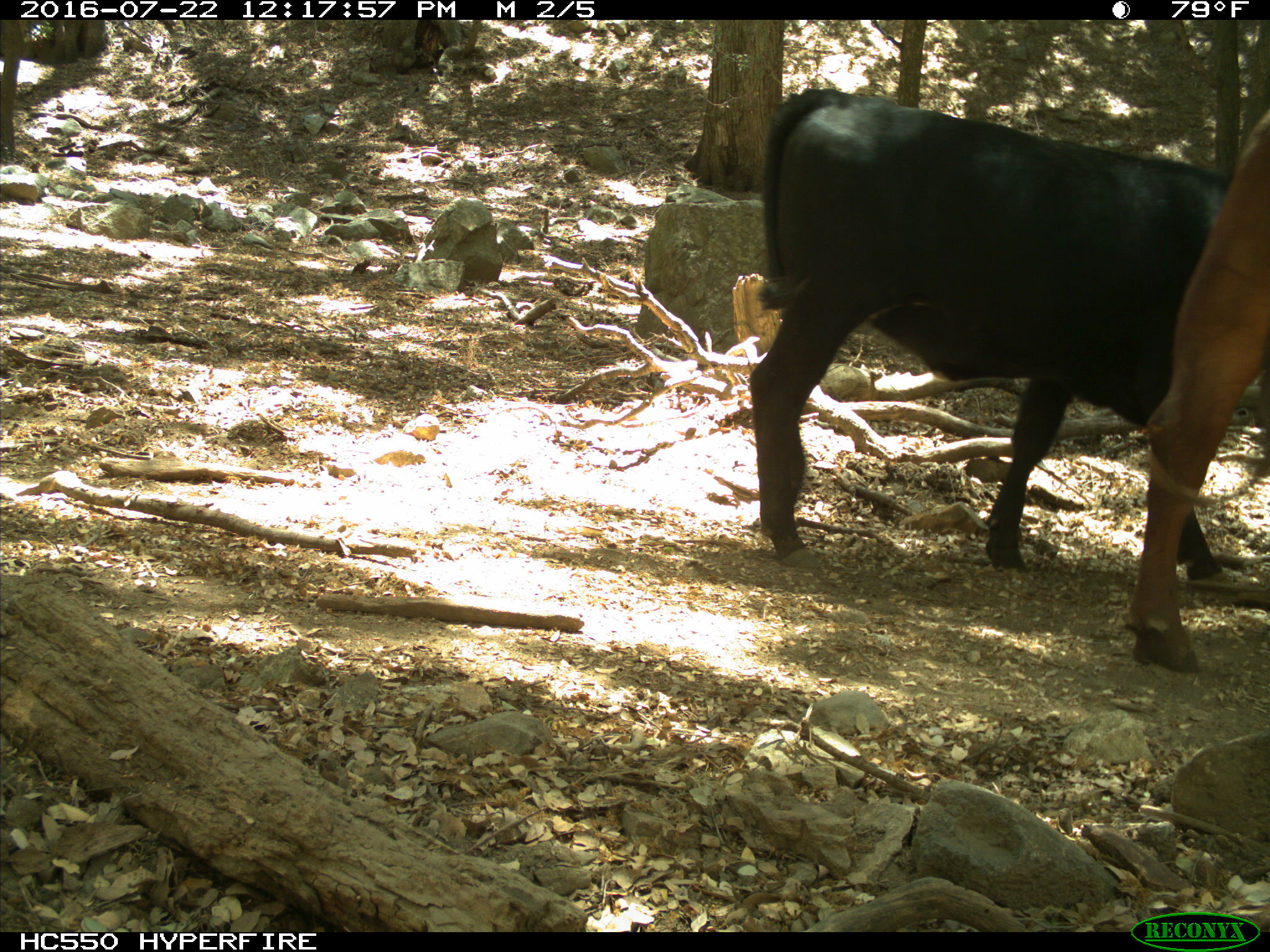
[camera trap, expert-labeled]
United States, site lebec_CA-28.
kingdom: Animalia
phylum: Chordata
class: Mammalia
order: Artiodactyla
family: Bovidae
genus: Bos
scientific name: Bos taurus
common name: domestic cow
Bos taurus (domestic cow).